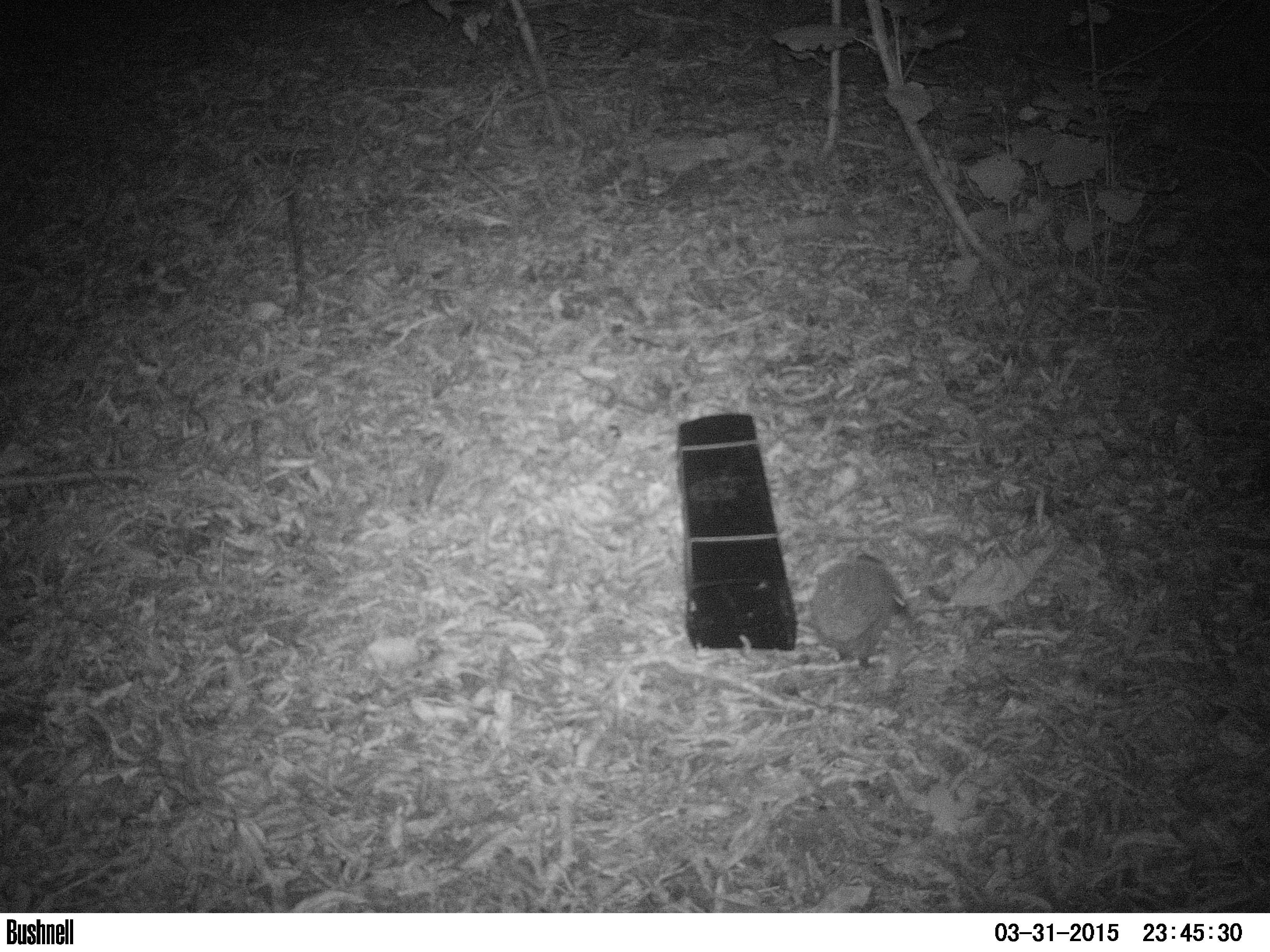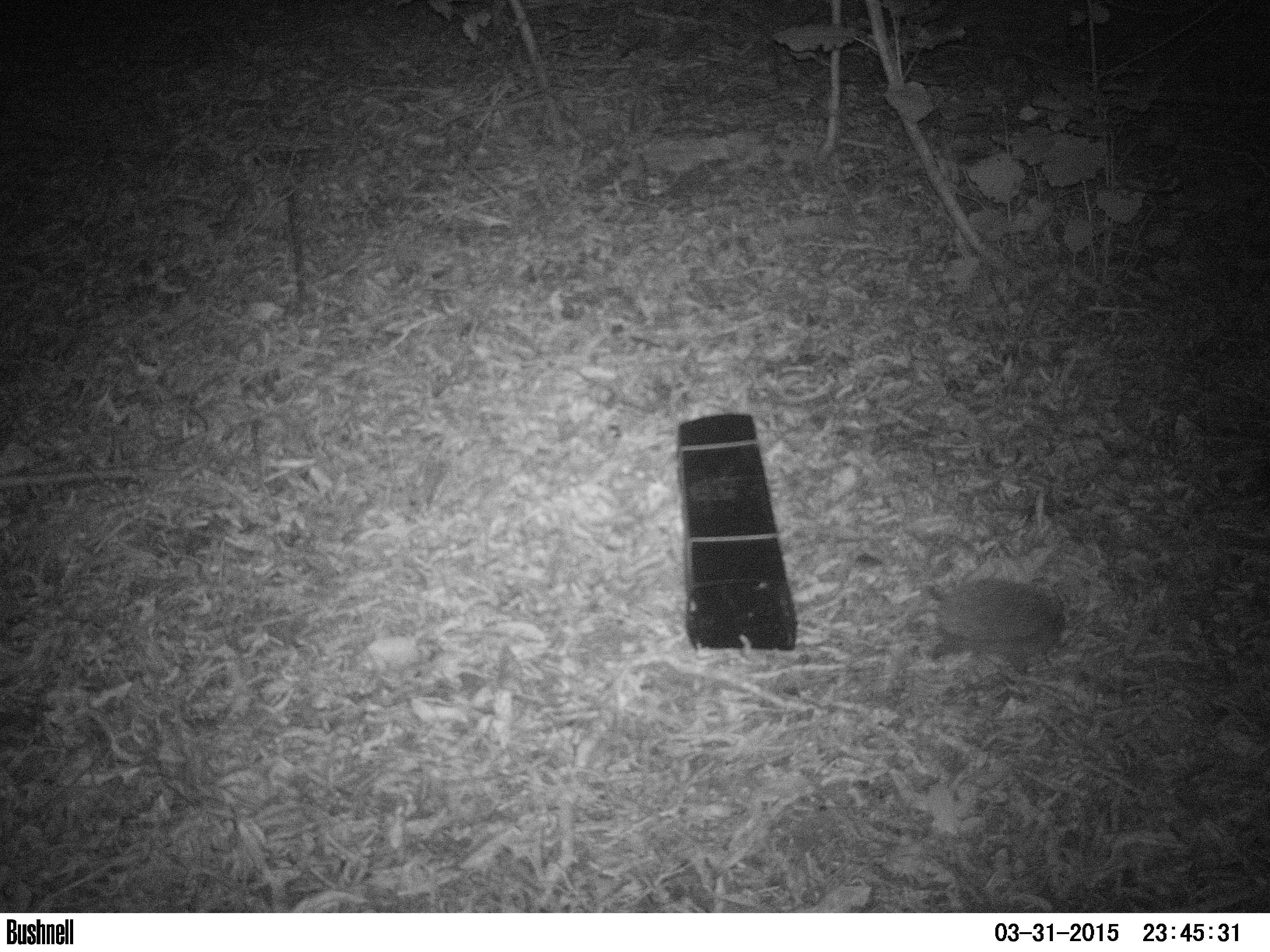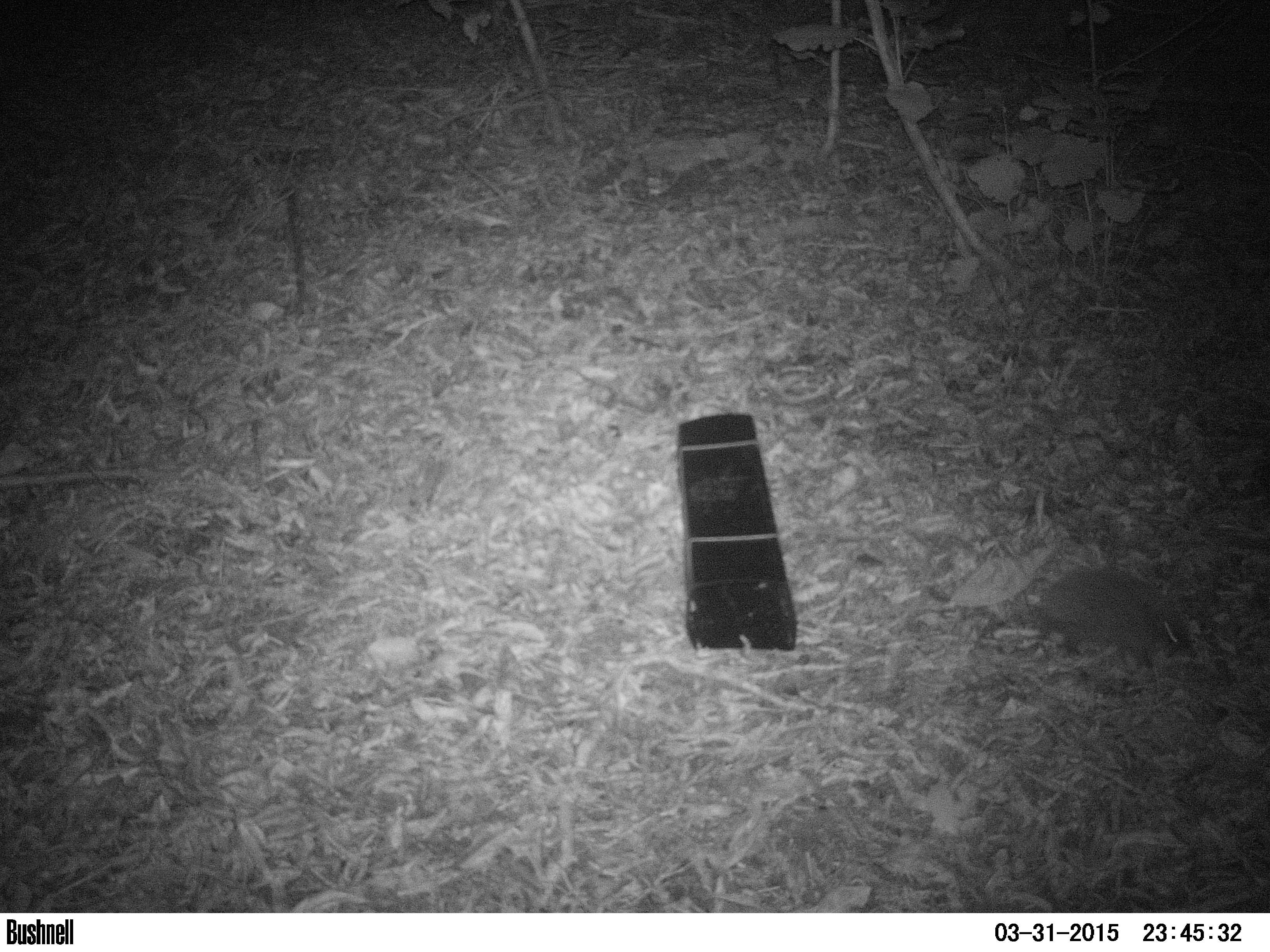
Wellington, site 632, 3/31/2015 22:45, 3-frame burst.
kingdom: Animalia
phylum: Chordata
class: Mammalia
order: Eulipotyphla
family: Erinaceidae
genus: Erinaceus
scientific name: Erinaceus europaeus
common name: hedgehog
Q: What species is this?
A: Hedgehog (Erinaceus europaeus).